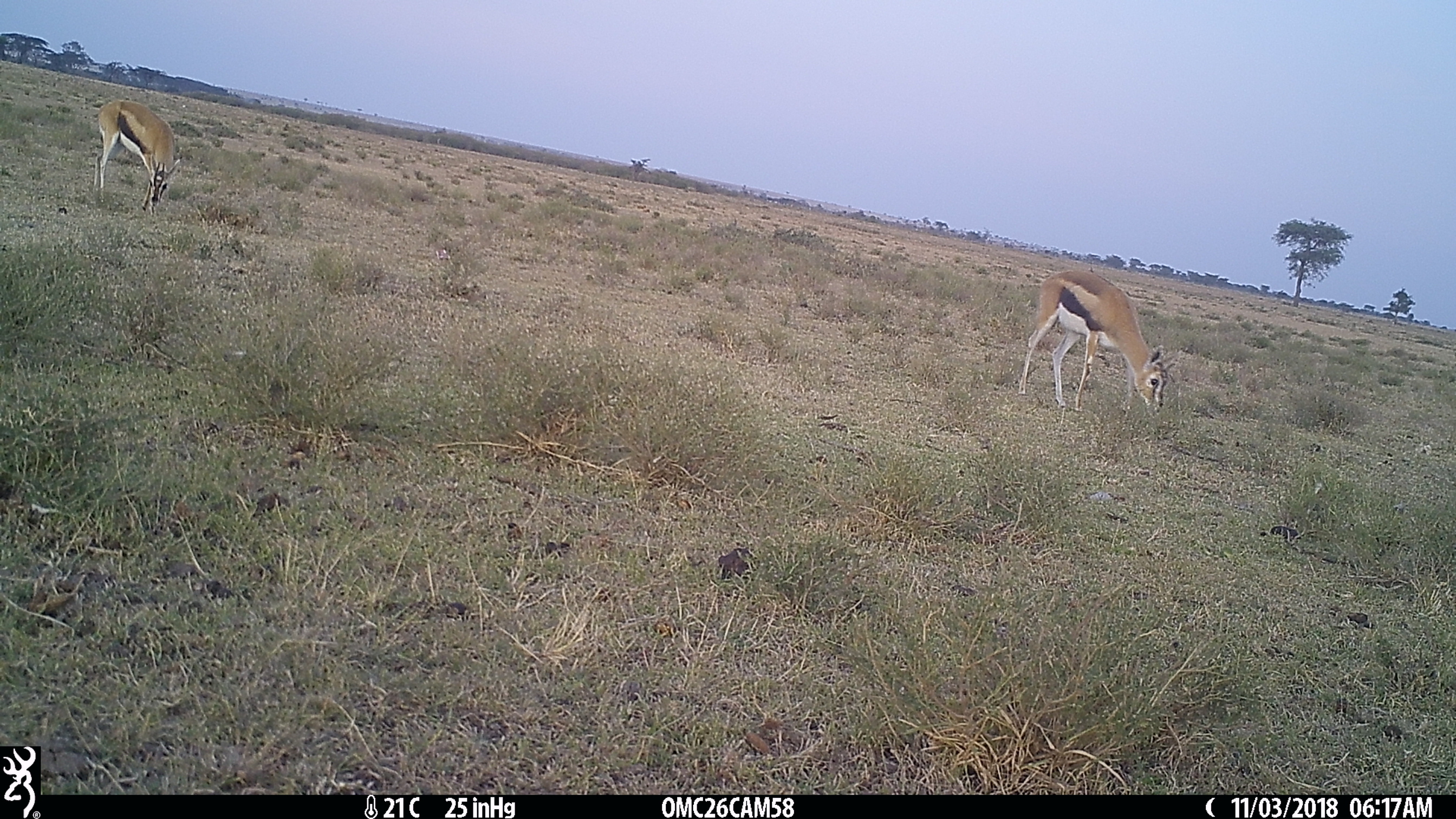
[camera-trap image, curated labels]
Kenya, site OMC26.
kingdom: Animalia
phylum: Chordata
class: Mammalia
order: Artiodactyla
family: Bovidae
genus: Eudorcas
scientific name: Eudorcas thomsonii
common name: thomon's gazelle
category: gazelle thomsons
Gazelle thomsons (thomon's gazelle) (Eudorcas thomsonii).